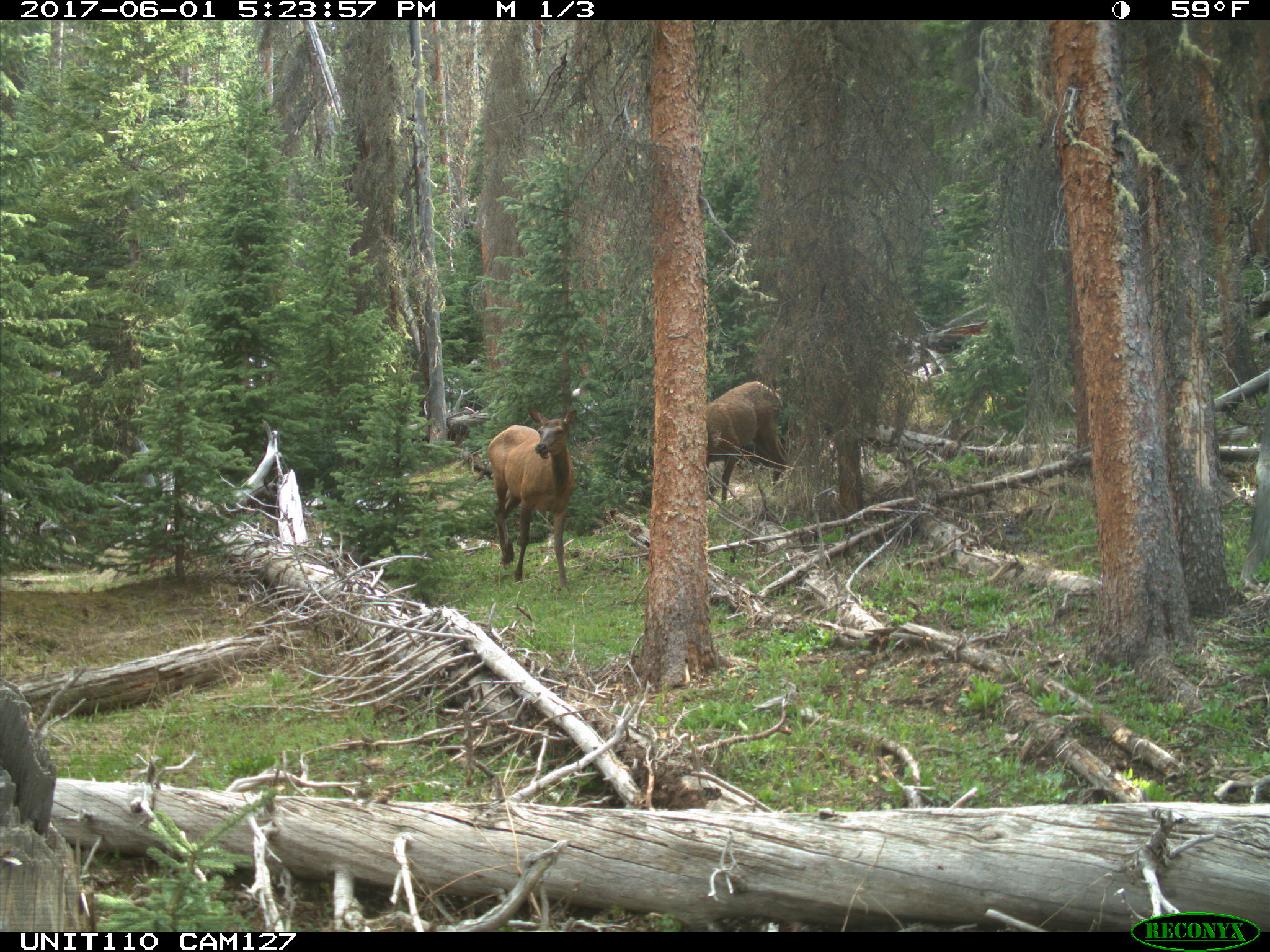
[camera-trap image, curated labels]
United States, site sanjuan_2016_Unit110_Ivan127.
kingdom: Animalia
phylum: Chordata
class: Mammalia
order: Artiodactyla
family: Cervidae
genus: Cervus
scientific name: Cervus elaphus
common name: red deer